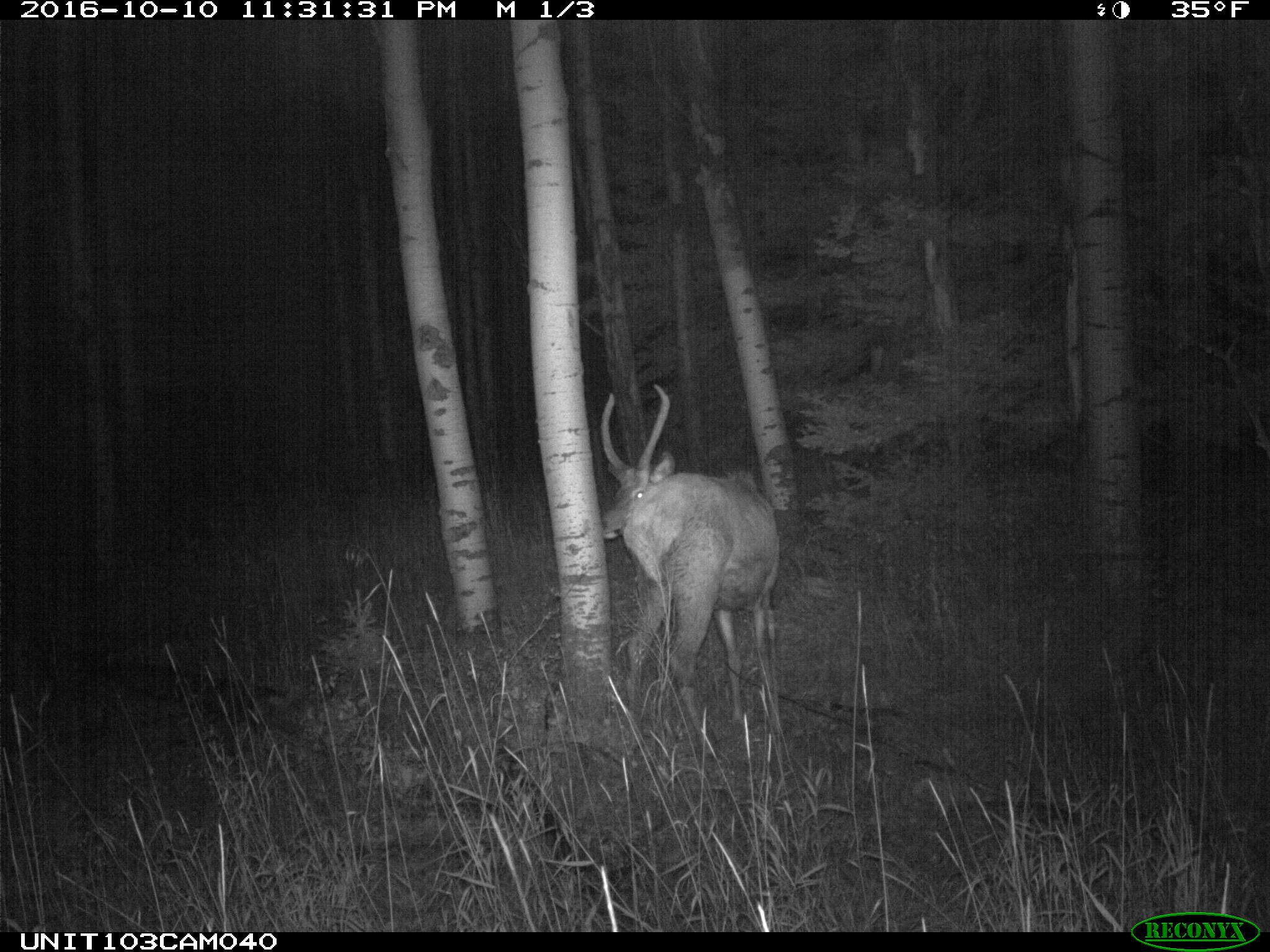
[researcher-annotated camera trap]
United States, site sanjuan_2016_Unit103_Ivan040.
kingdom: Animalia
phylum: Chordata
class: Mammalia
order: Artiodactyla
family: Cervidae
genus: Cervus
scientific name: Cervus elaphus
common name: red deer